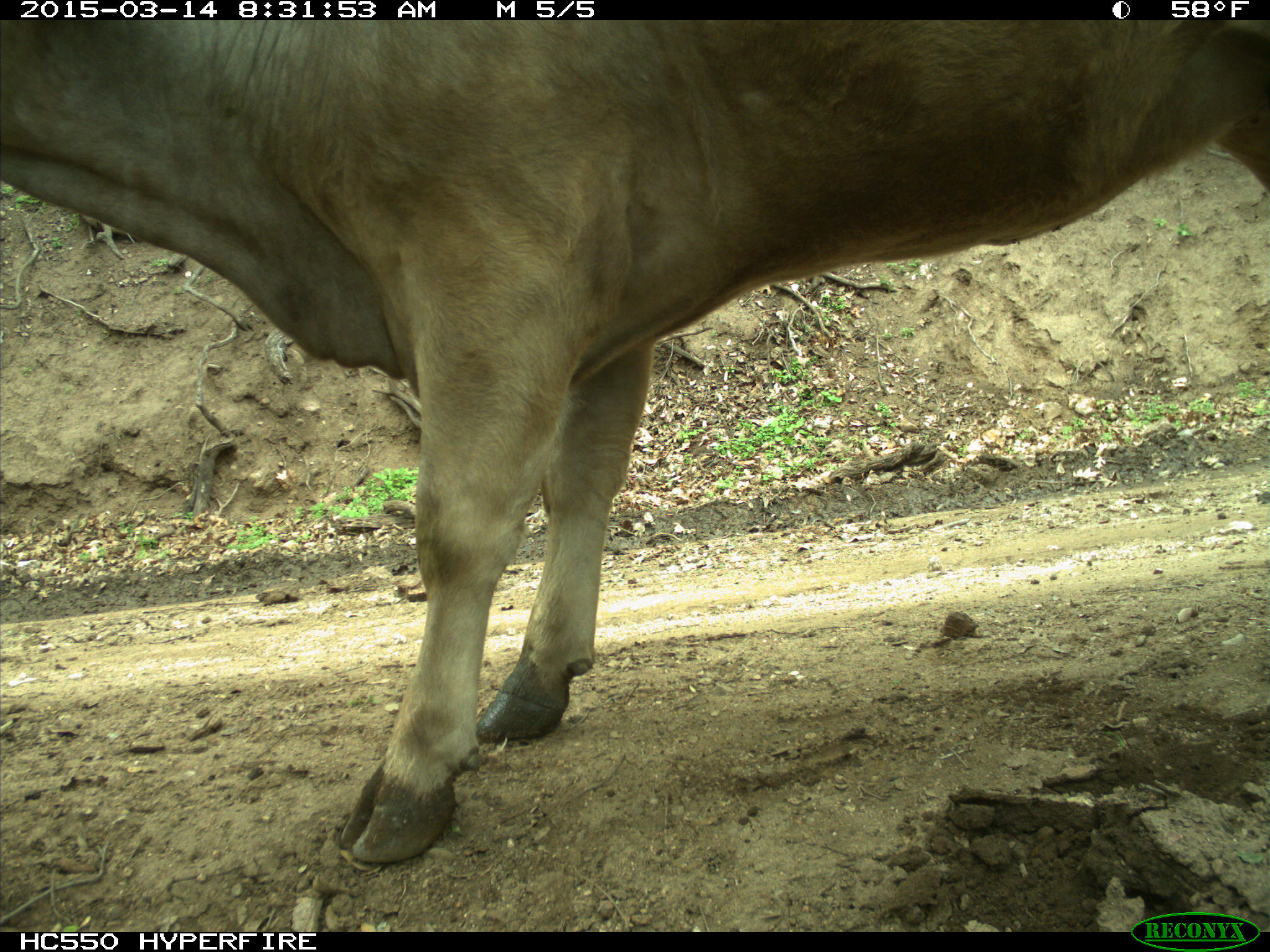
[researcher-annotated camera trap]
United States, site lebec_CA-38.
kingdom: Animalia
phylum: Chordata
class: Mammalia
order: Artiodactyla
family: Bovidae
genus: Bos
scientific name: Bos taurus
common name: domestic cow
Bos taurus (domestic cow).